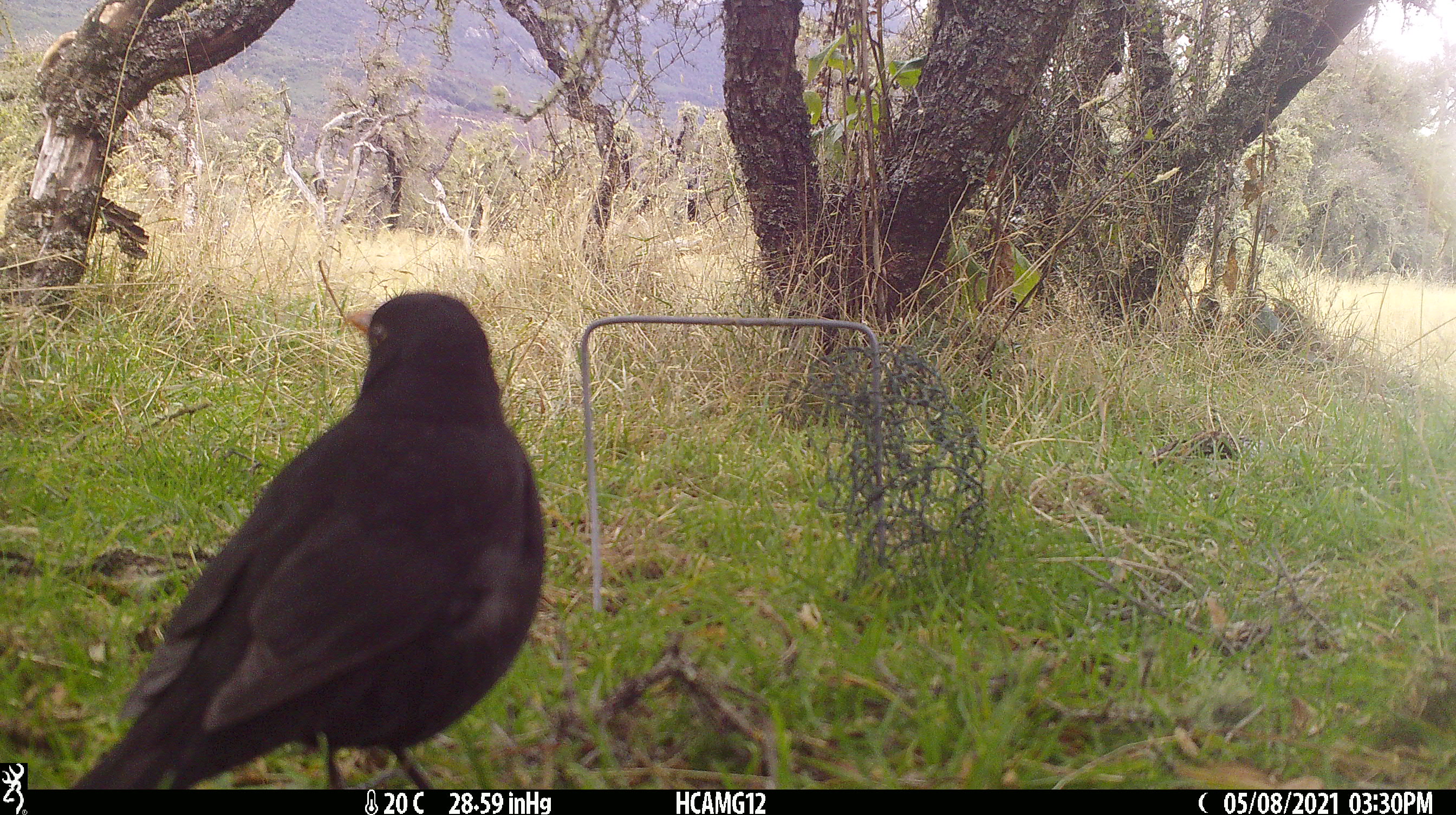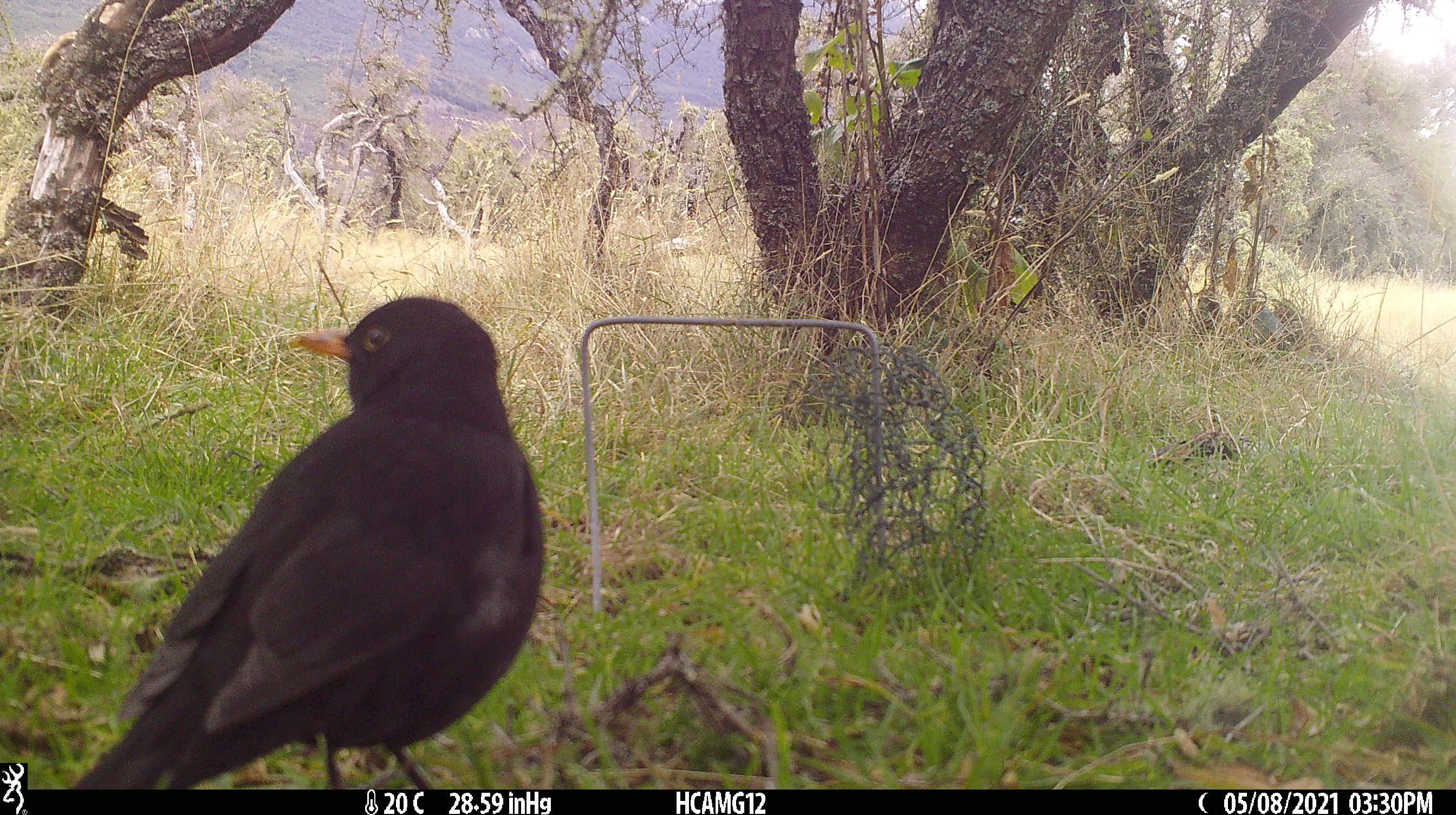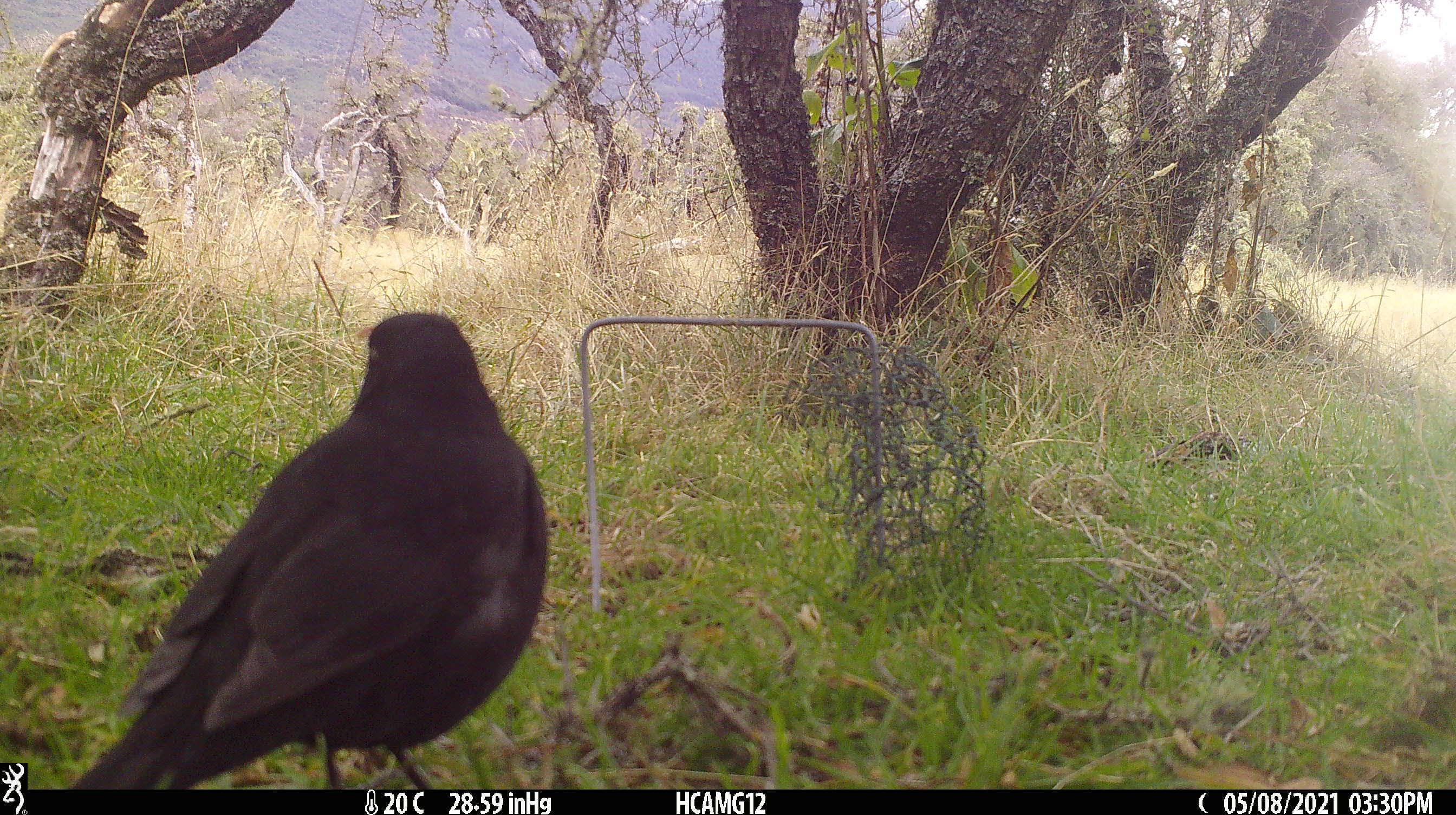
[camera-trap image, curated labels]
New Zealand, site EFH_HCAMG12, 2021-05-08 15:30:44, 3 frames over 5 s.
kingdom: Animalia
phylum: Chordata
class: Aves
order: Passeriformes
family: Turdidae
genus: Turdus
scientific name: Turdus merula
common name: eurasian blackbird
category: blackbird